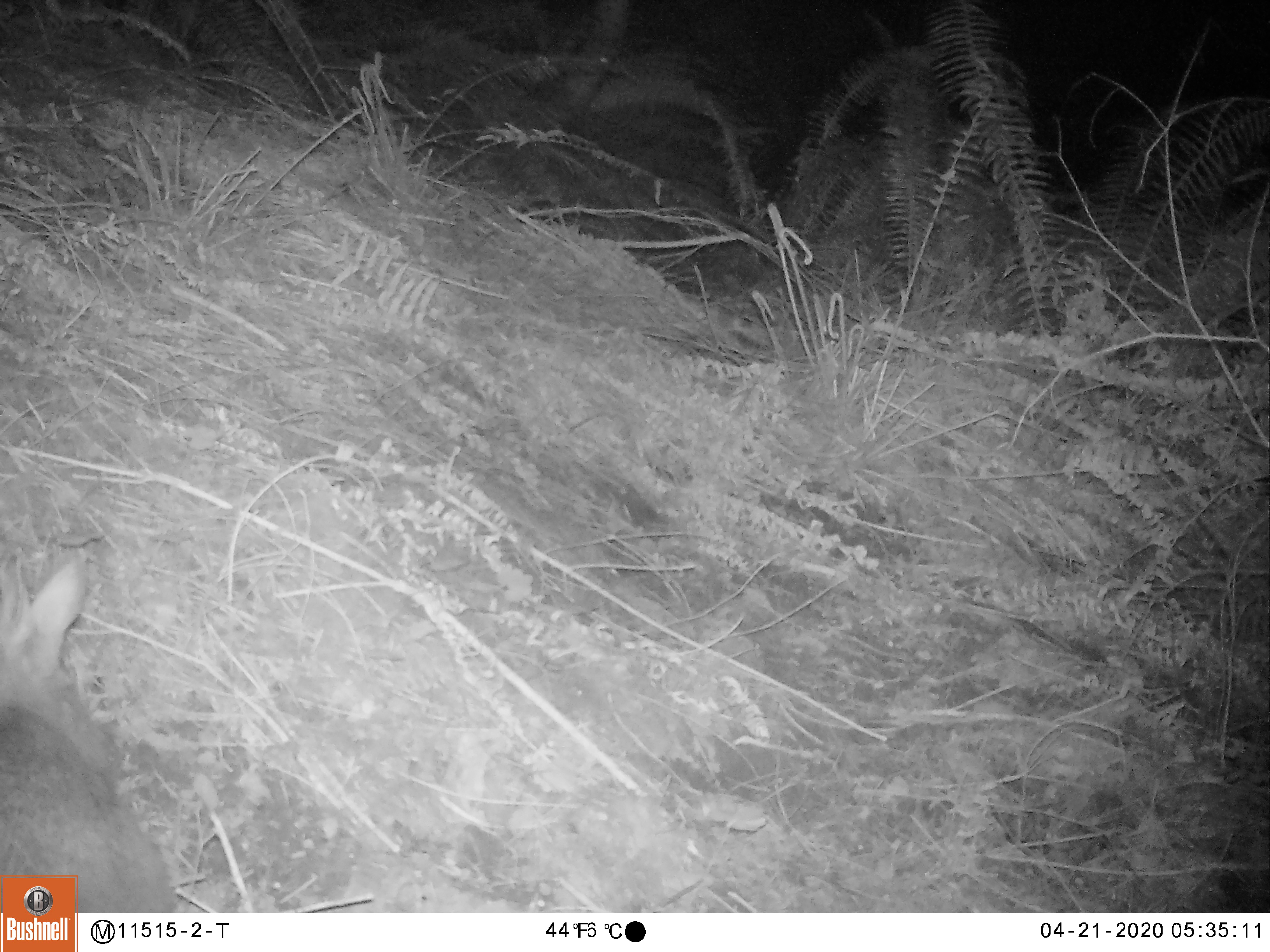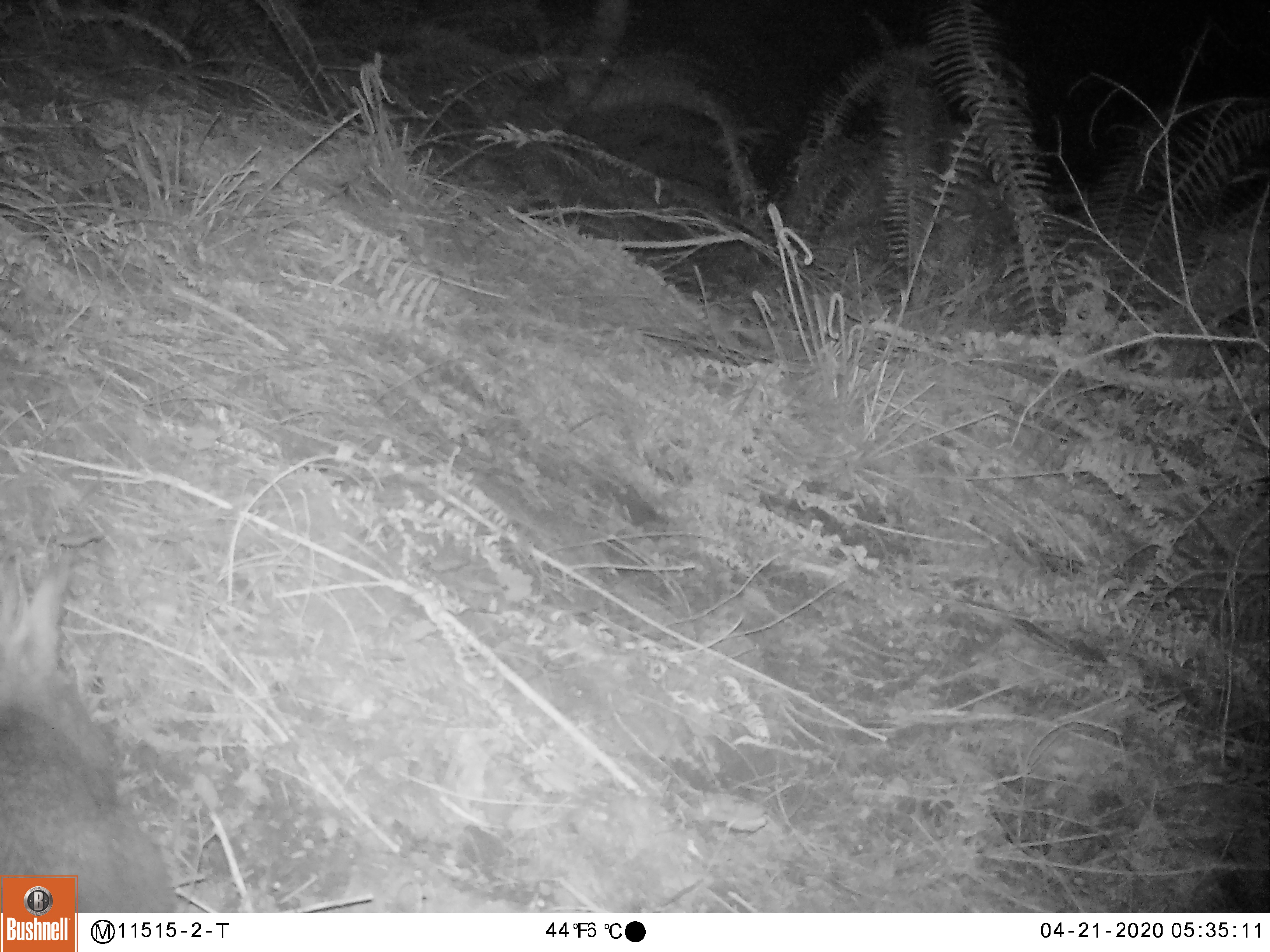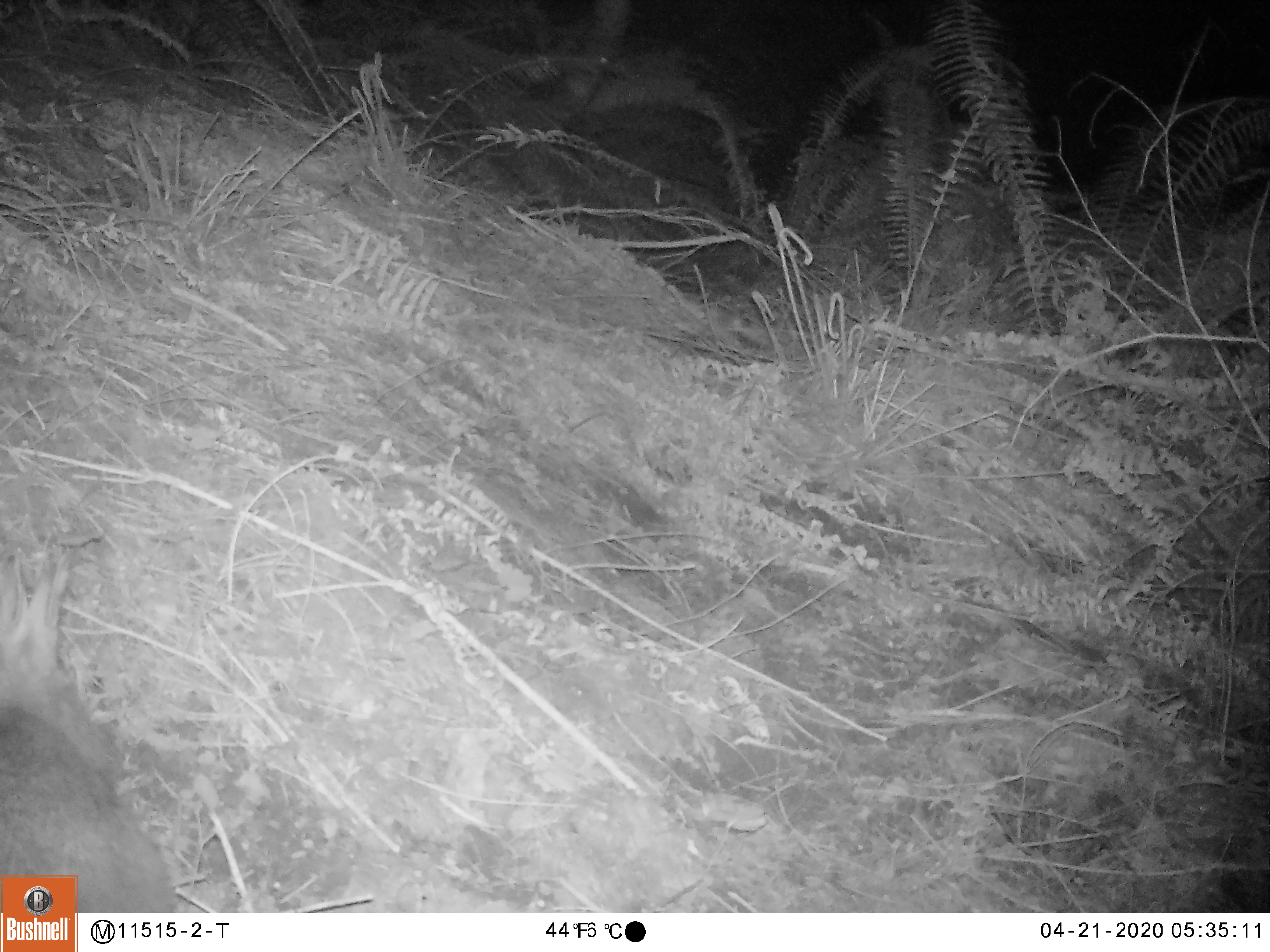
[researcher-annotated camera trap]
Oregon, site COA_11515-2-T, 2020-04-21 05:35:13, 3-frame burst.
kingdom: Animalia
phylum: Chordata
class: Mammalia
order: Lagomorpha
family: Leporidae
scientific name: Leporidae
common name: hares and rabbits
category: leporidae family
Leporidae family (hares and rabbits) (Leporidae).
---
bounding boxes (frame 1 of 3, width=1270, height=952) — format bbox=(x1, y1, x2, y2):
leporidae family: bbox=(1, 545, 157, 872)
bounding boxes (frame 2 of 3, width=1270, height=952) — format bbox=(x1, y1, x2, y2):
leporidae family: bbox=(0, 543, 149, 874)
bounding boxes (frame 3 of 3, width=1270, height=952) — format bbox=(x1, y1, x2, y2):
leporidae family: bbox=(1, 536, 190, 874)